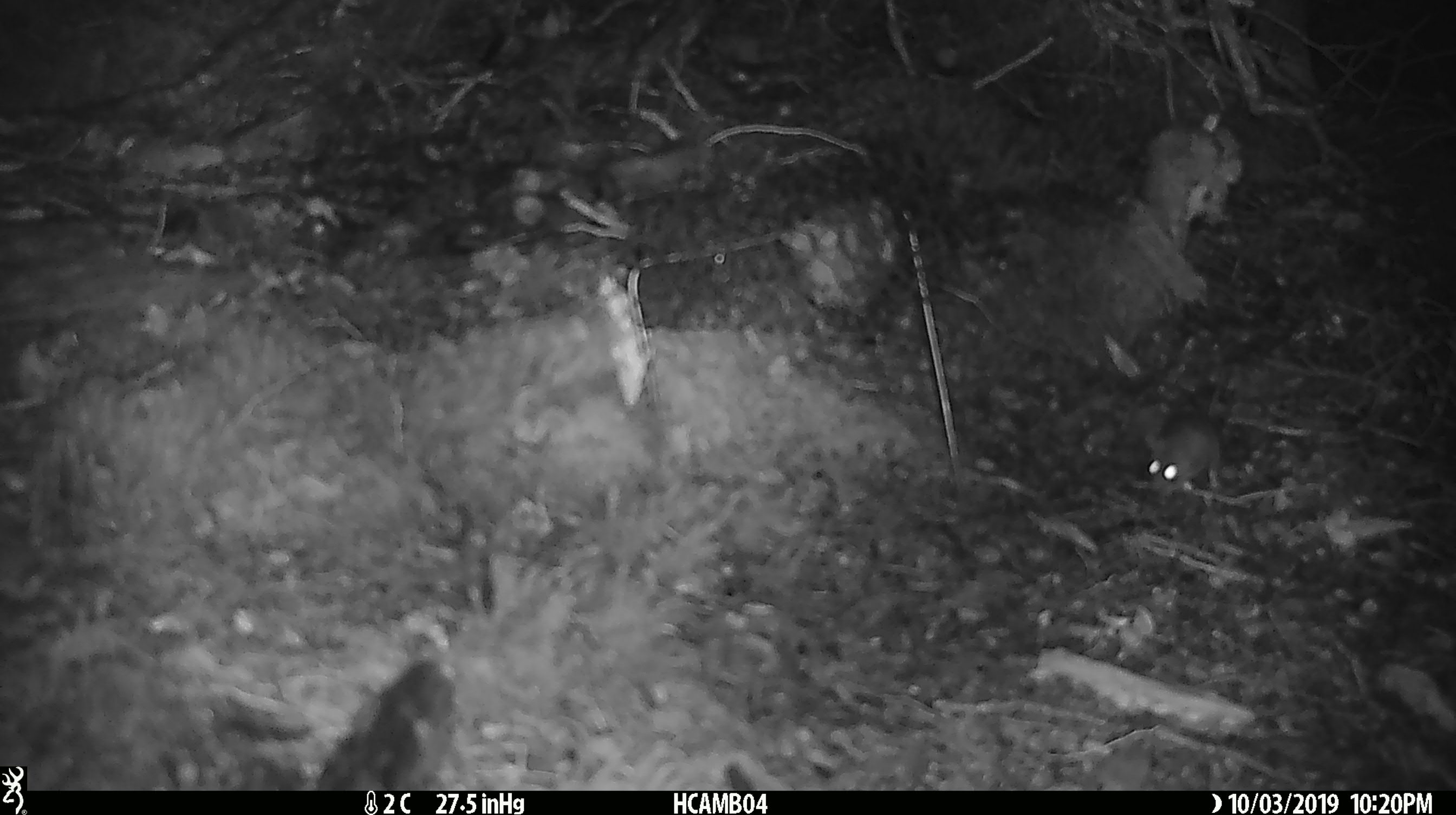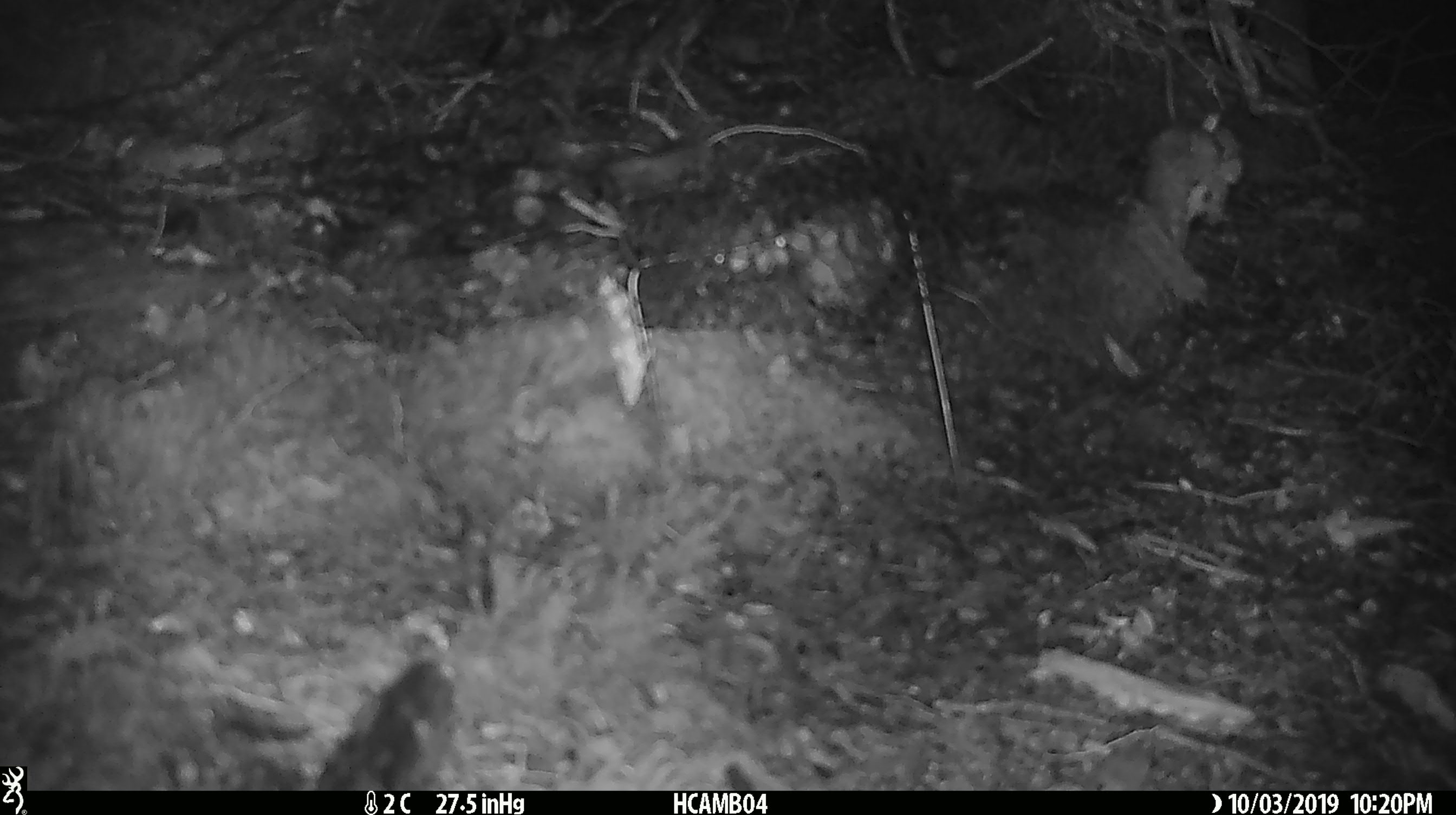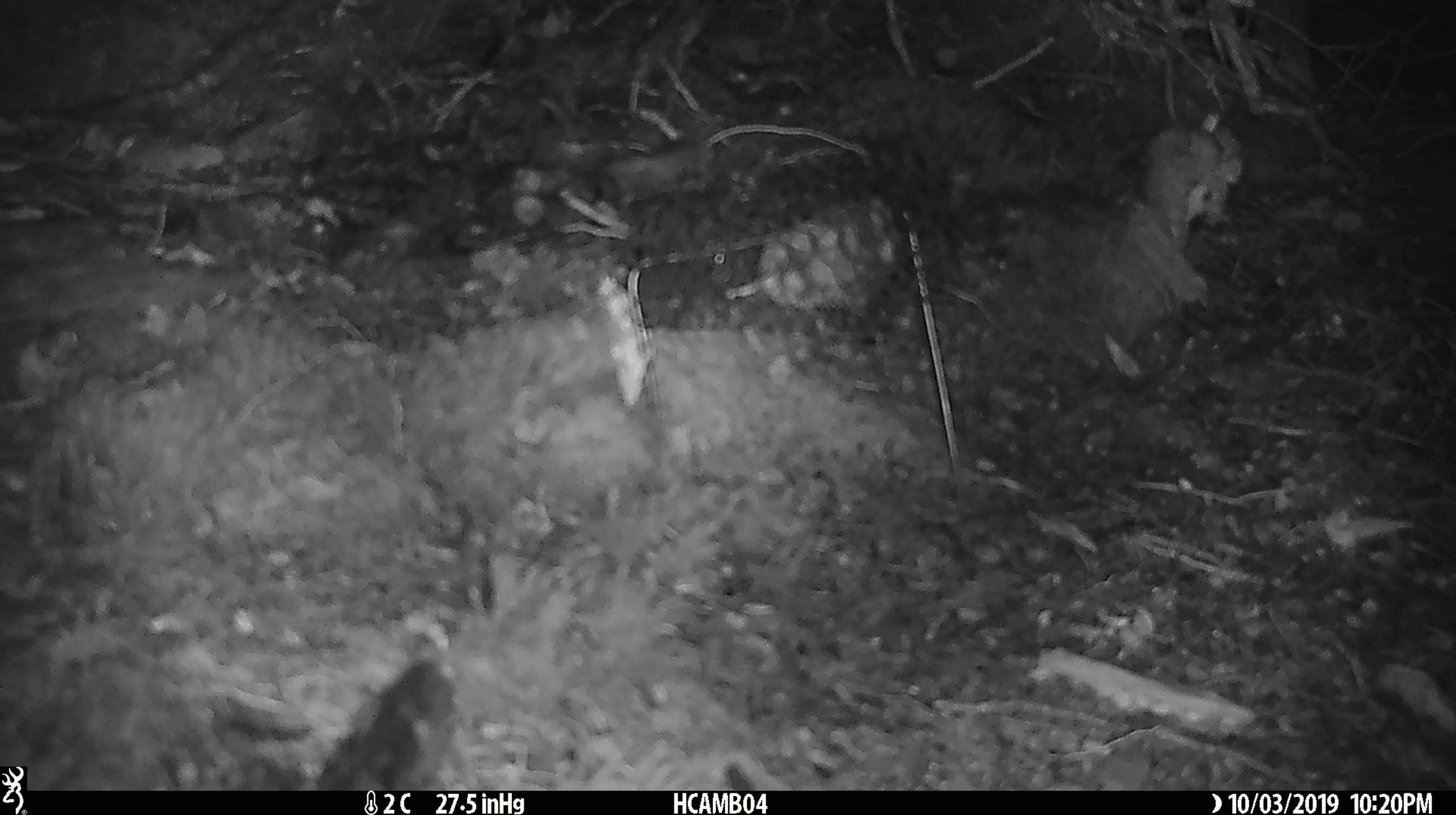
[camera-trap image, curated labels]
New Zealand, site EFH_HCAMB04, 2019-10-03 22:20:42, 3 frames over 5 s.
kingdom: Animalia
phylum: Chordata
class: Mammalia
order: Rodentia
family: Muridae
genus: Mus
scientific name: Mus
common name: mouse